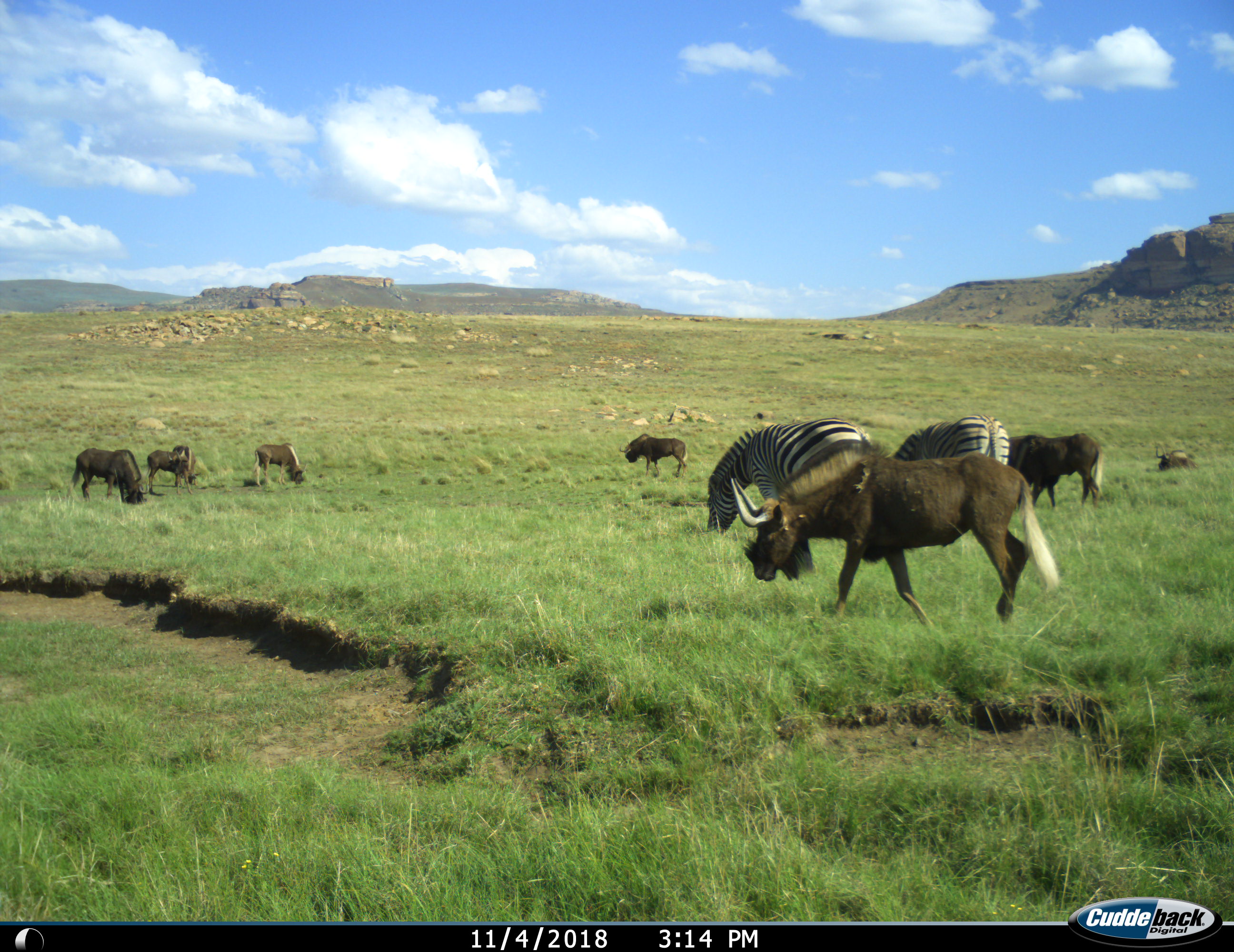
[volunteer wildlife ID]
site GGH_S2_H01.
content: unidentified animal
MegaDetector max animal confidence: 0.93